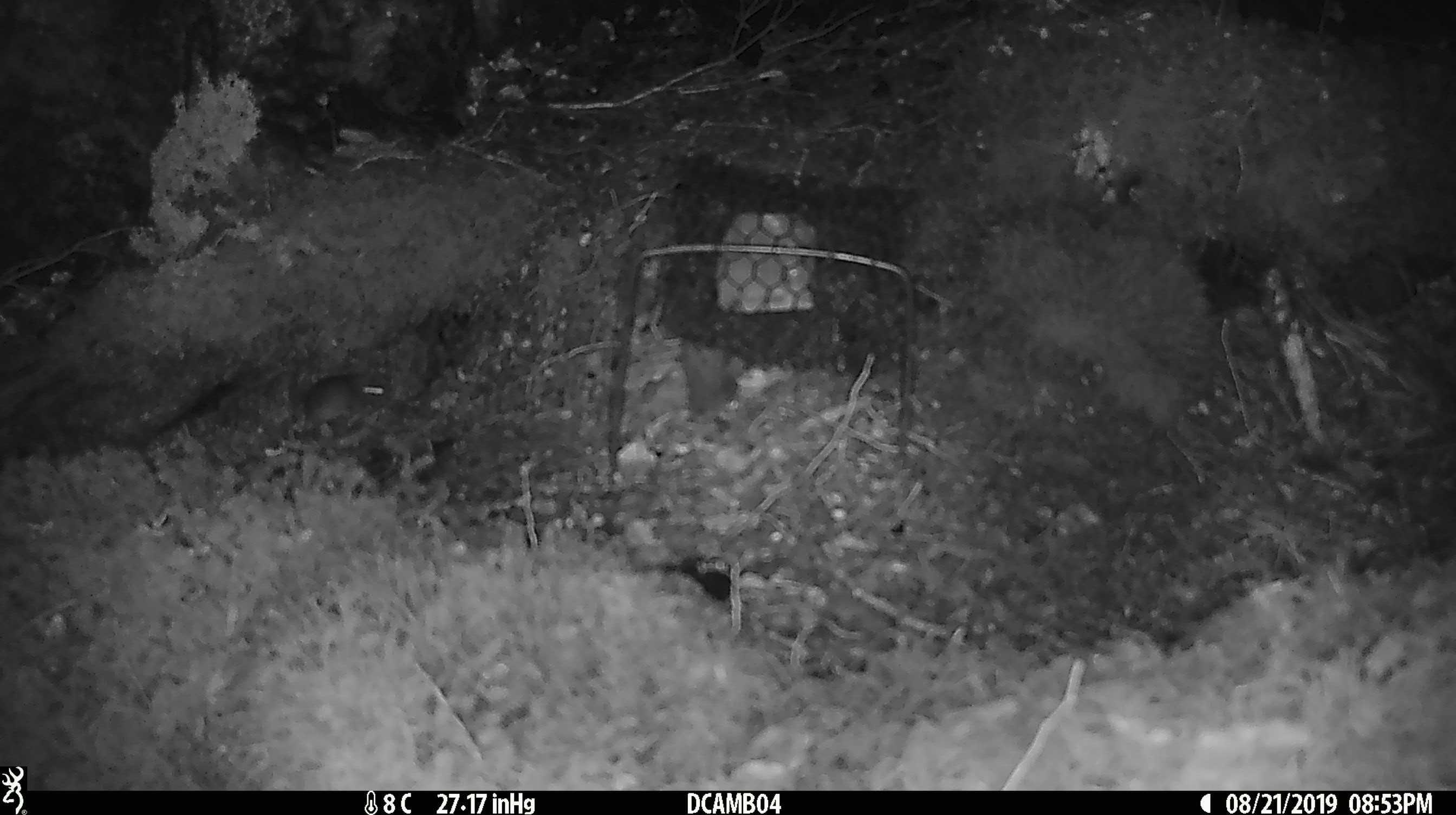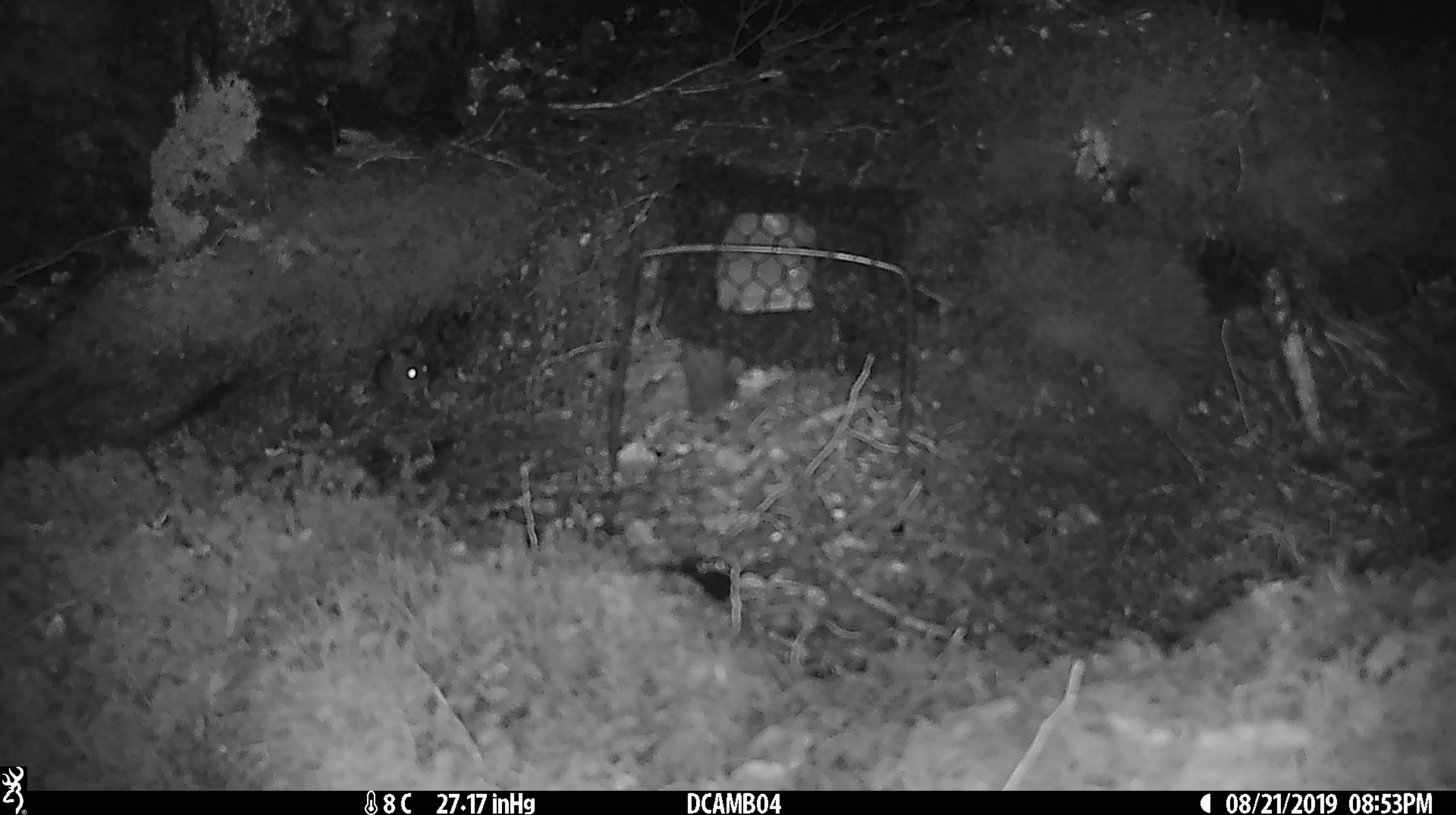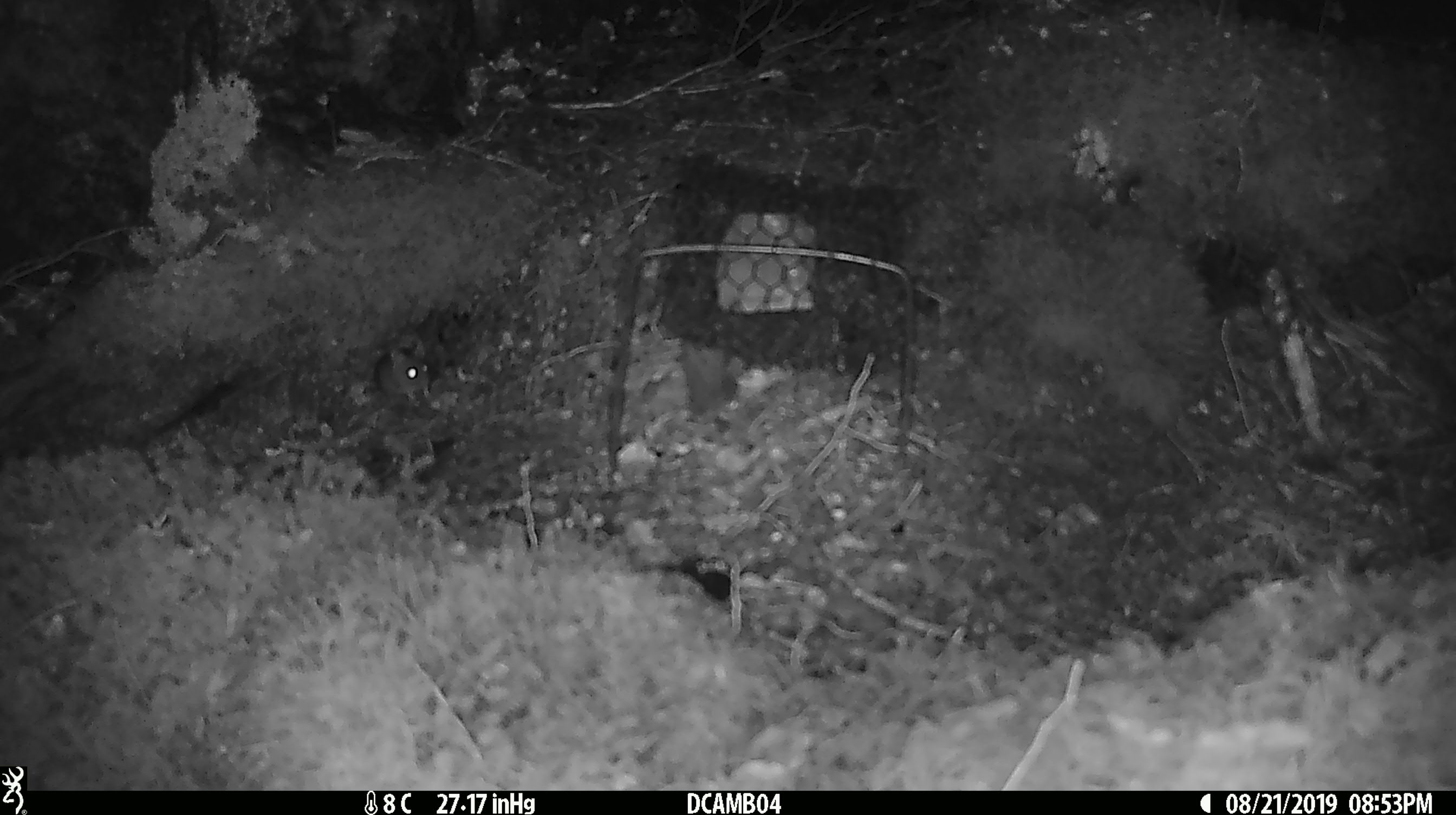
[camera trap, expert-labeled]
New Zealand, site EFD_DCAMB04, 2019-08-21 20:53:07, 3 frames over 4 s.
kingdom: Animalia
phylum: Chordata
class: Mammalia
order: Rodentia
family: Muridae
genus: Mus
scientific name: Mus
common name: mouse